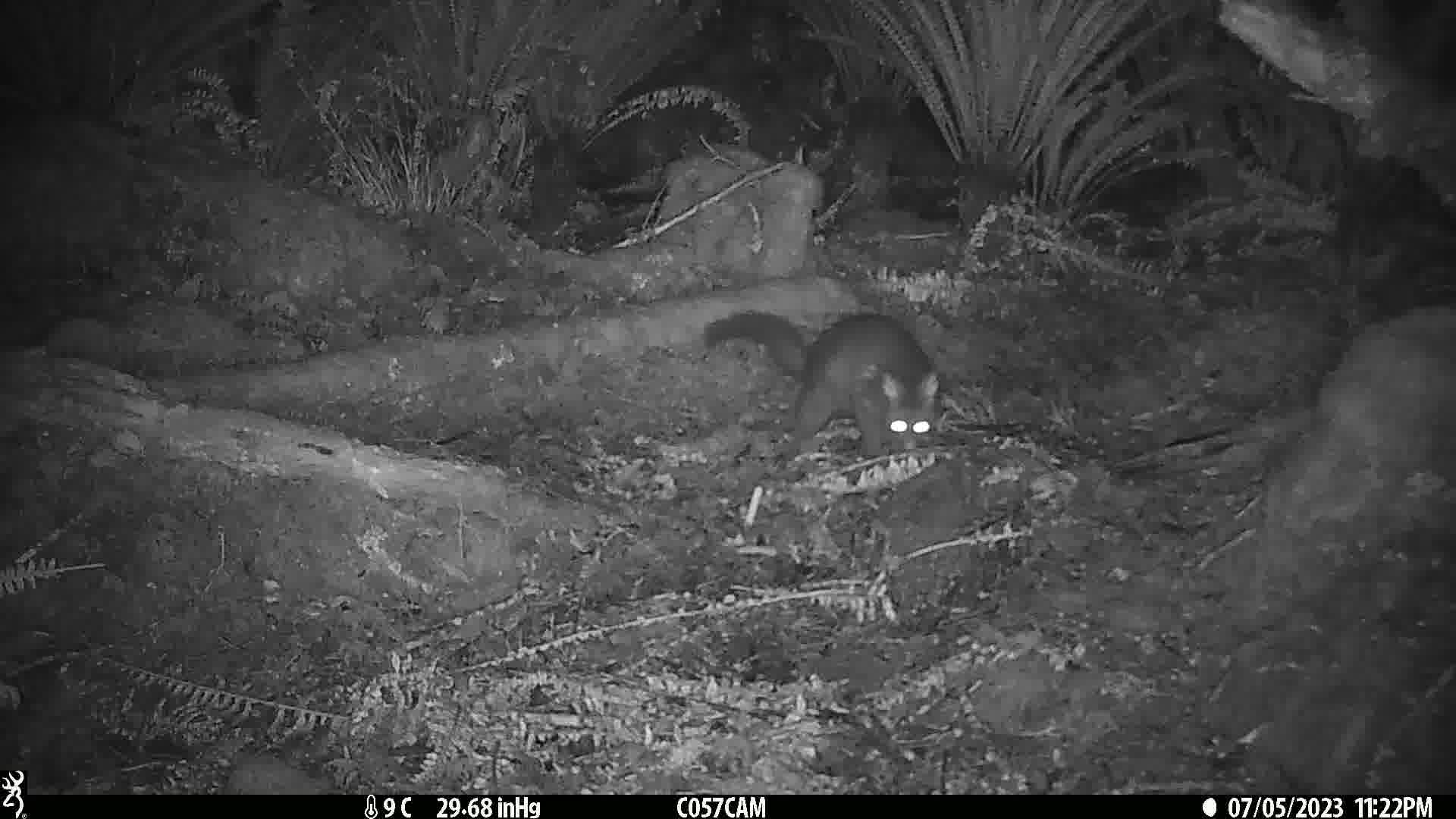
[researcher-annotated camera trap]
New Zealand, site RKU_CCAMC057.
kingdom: Animalia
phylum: Chordata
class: Mammalia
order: Diprotodontia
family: Phalangeridae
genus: Trichosurus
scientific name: Trichosurus vulpecula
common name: common brushtail possum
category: possum